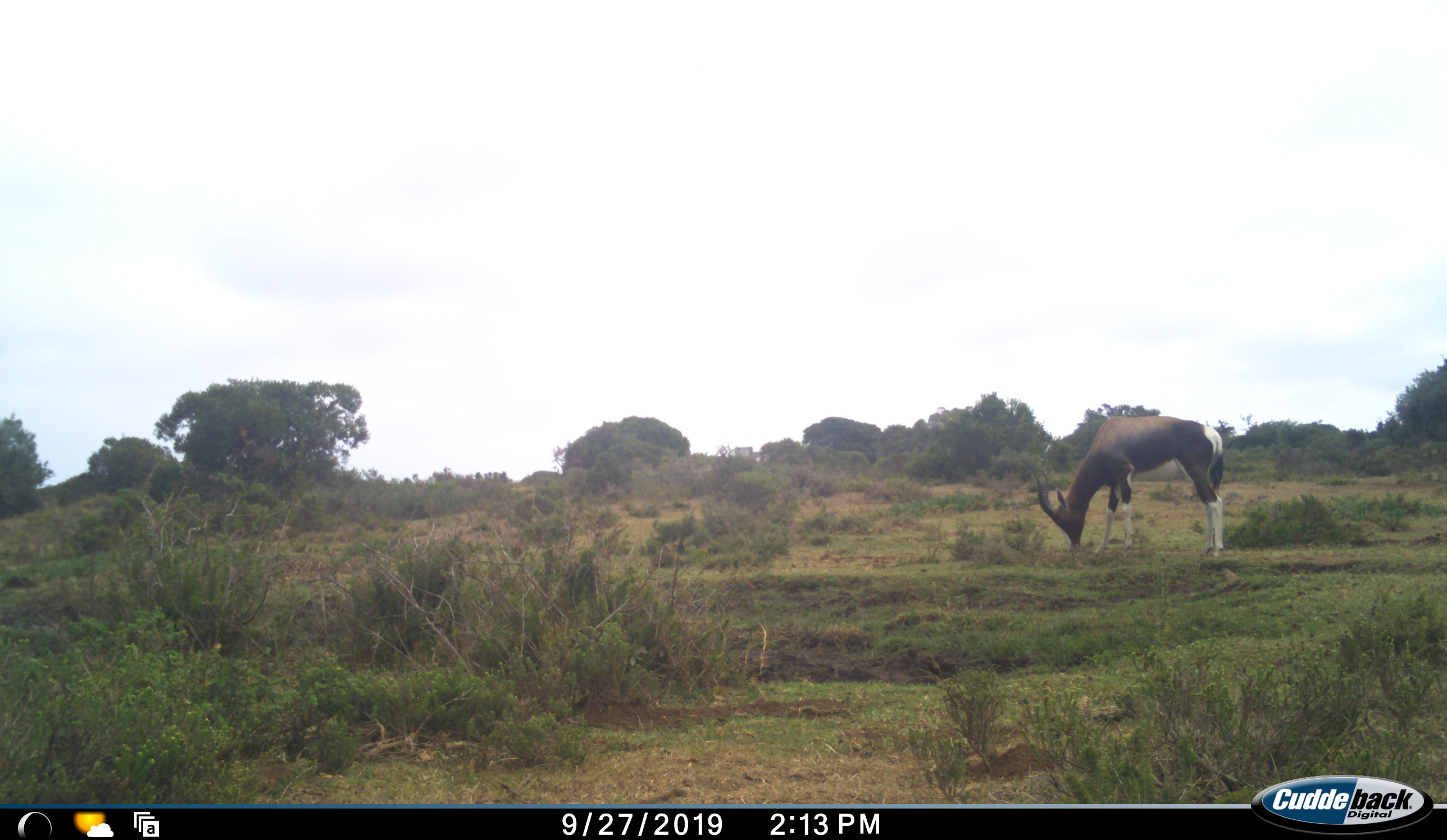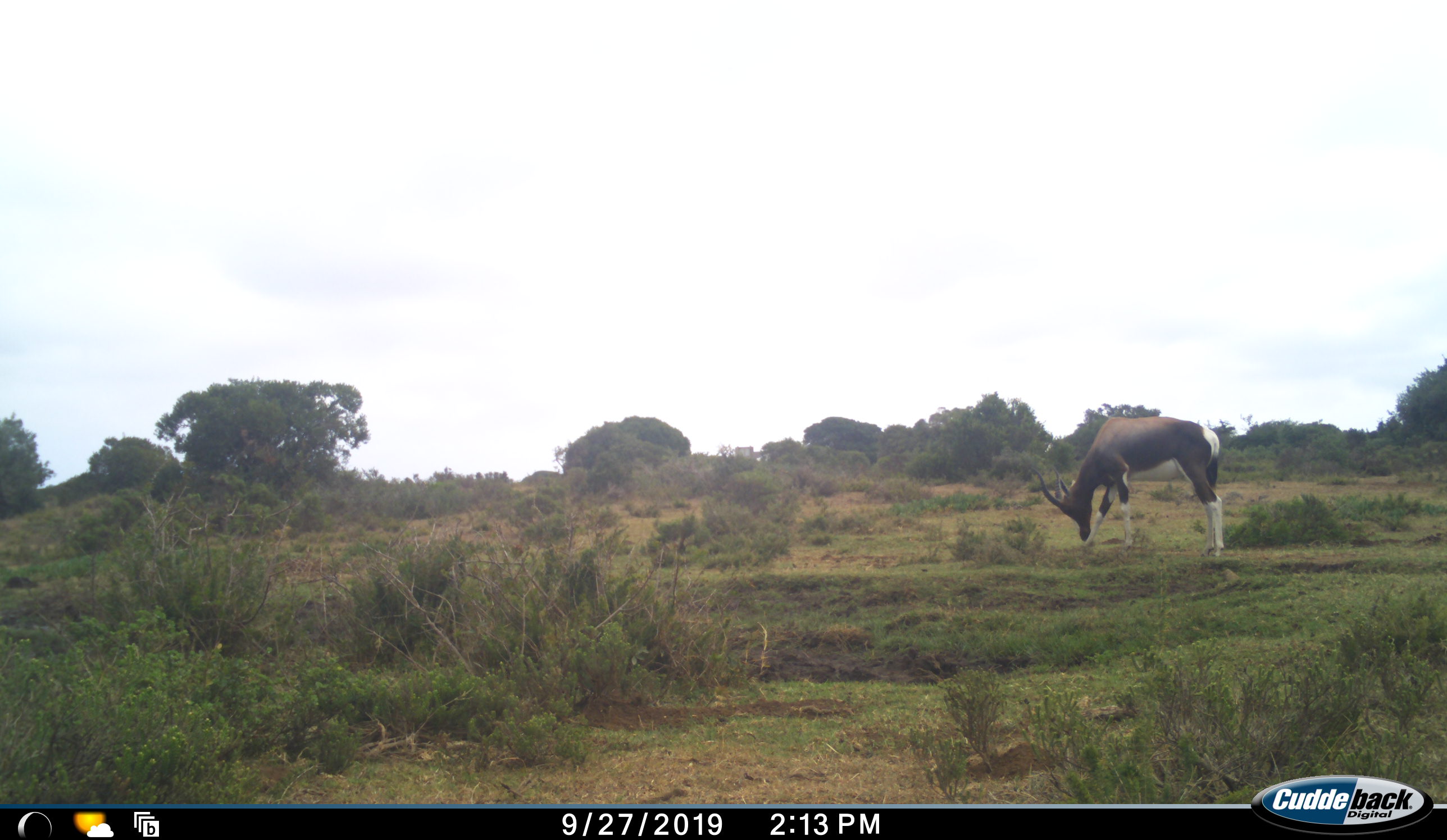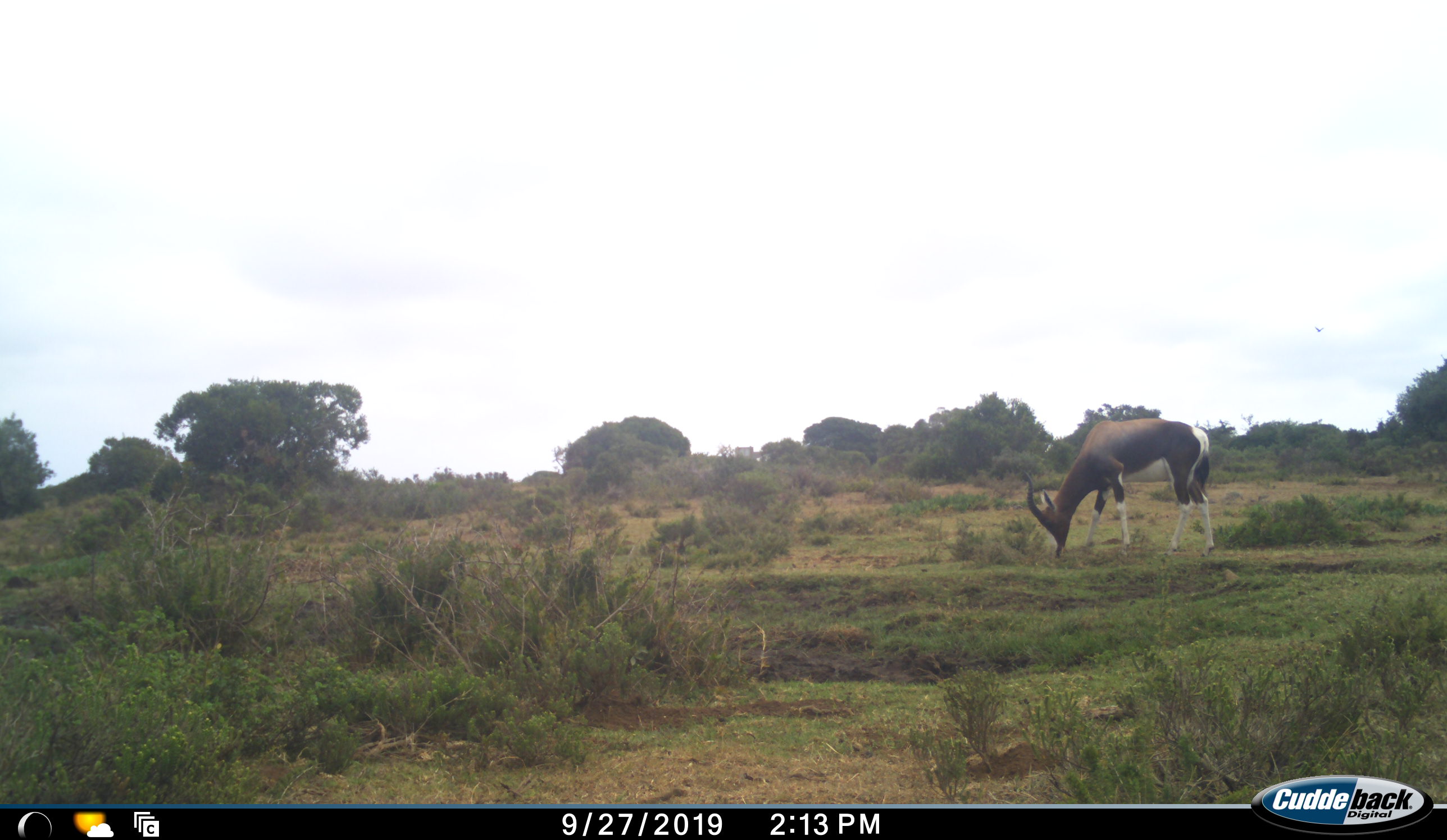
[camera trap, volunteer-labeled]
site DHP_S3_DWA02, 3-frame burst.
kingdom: Animalia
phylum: Chordata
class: Mammalia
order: Artiodactyla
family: Bovidae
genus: Damaliscus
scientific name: Damaliscus pygargus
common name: bontebok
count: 1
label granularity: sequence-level